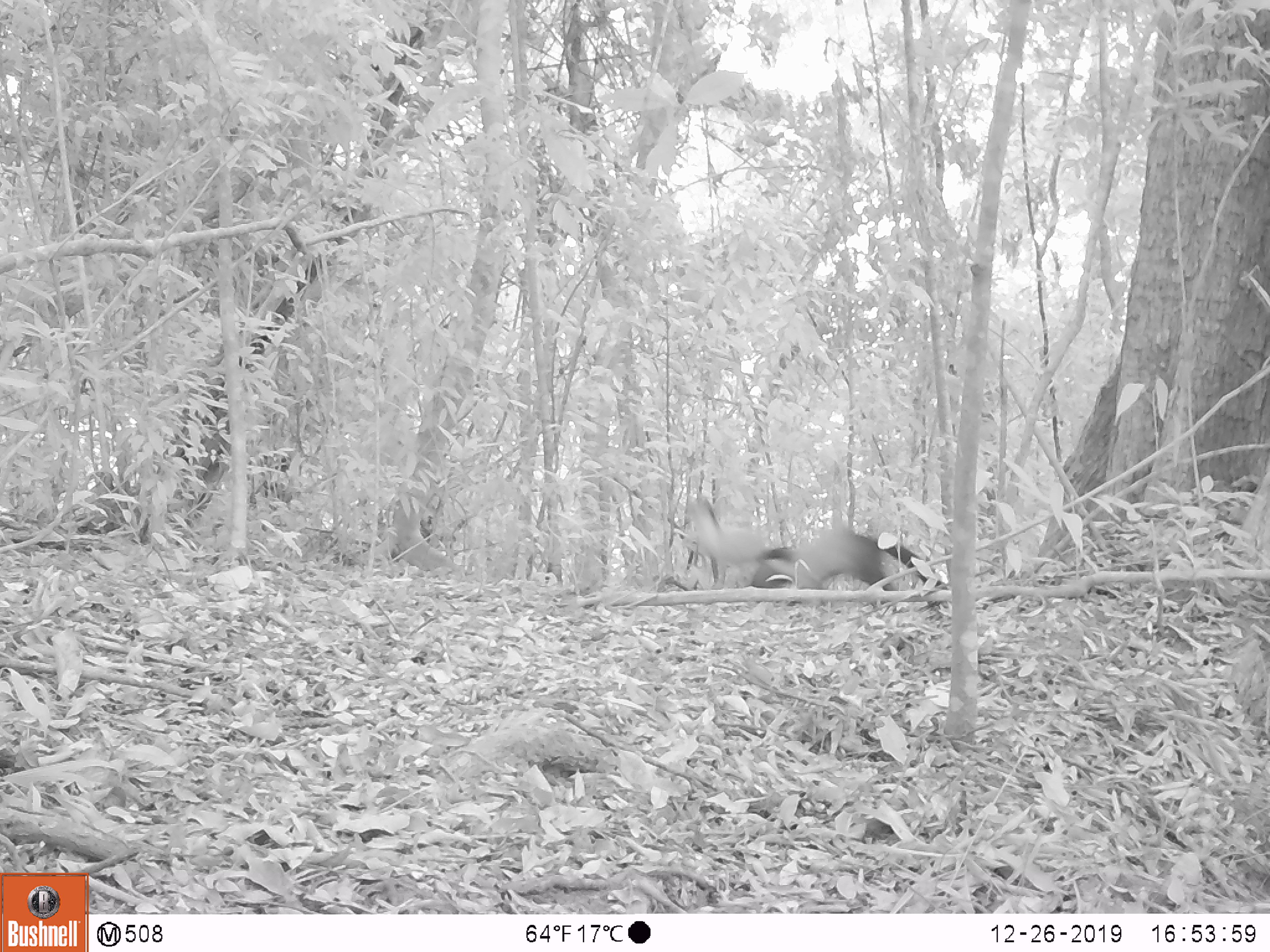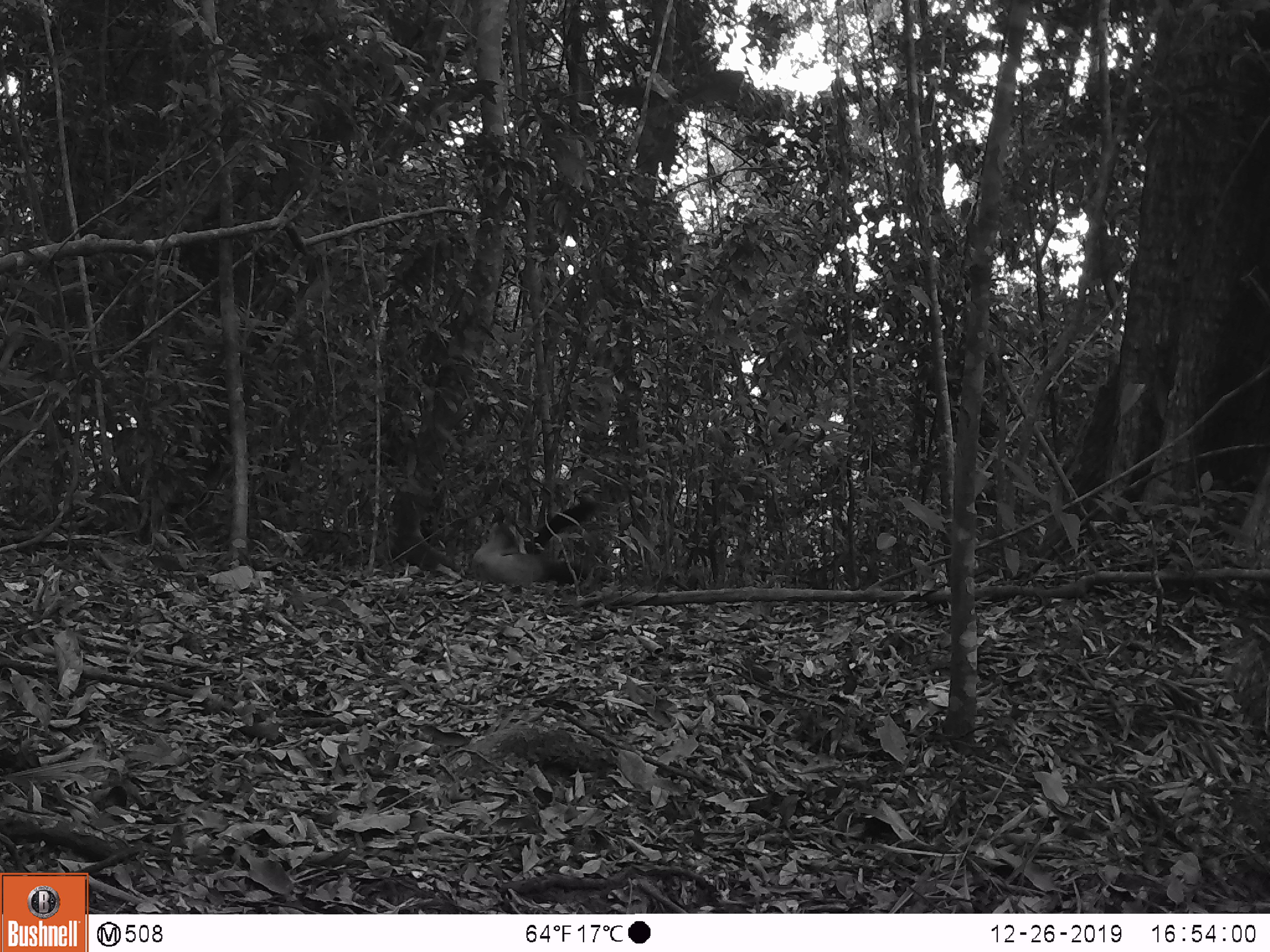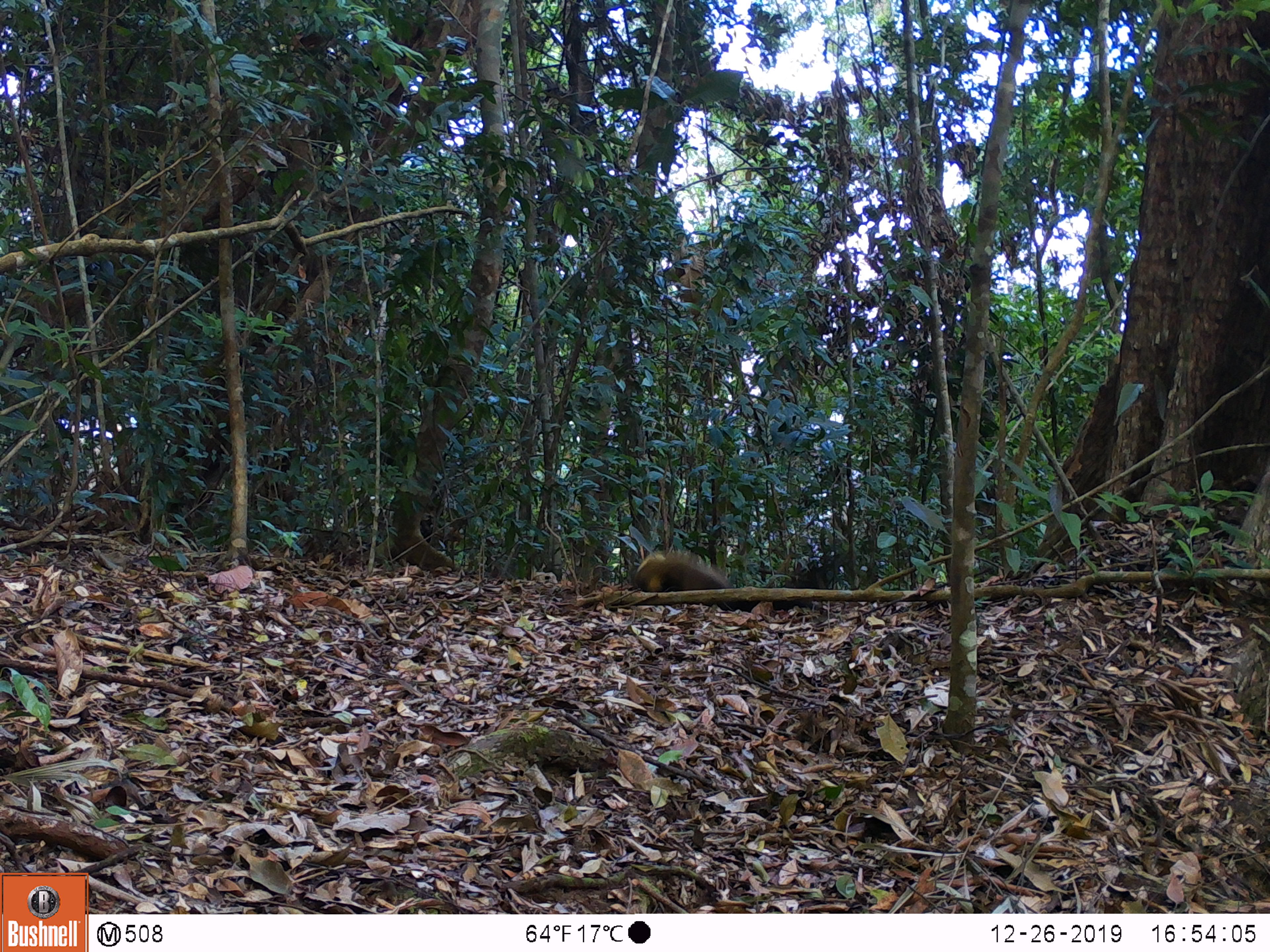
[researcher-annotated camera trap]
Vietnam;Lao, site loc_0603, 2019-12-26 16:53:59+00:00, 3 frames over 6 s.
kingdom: Animalia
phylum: Chordata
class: Mammalia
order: Carnivora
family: Mustelidae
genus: Martes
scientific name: Martes flavigula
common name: yellow-throated marten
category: yellow throated marten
Yellow throated marten (yellow-throated marten) (Martes flavigula). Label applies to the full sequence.